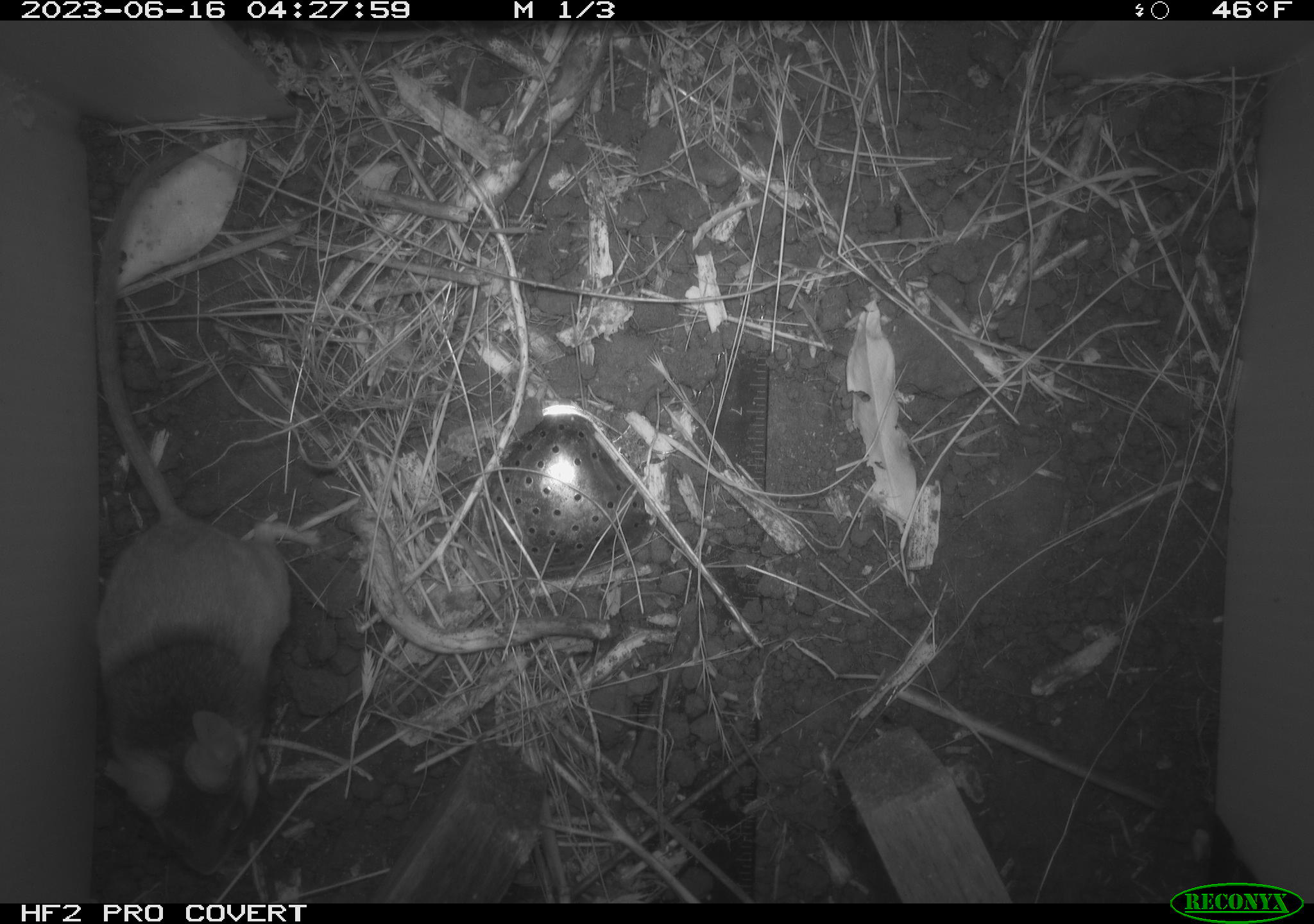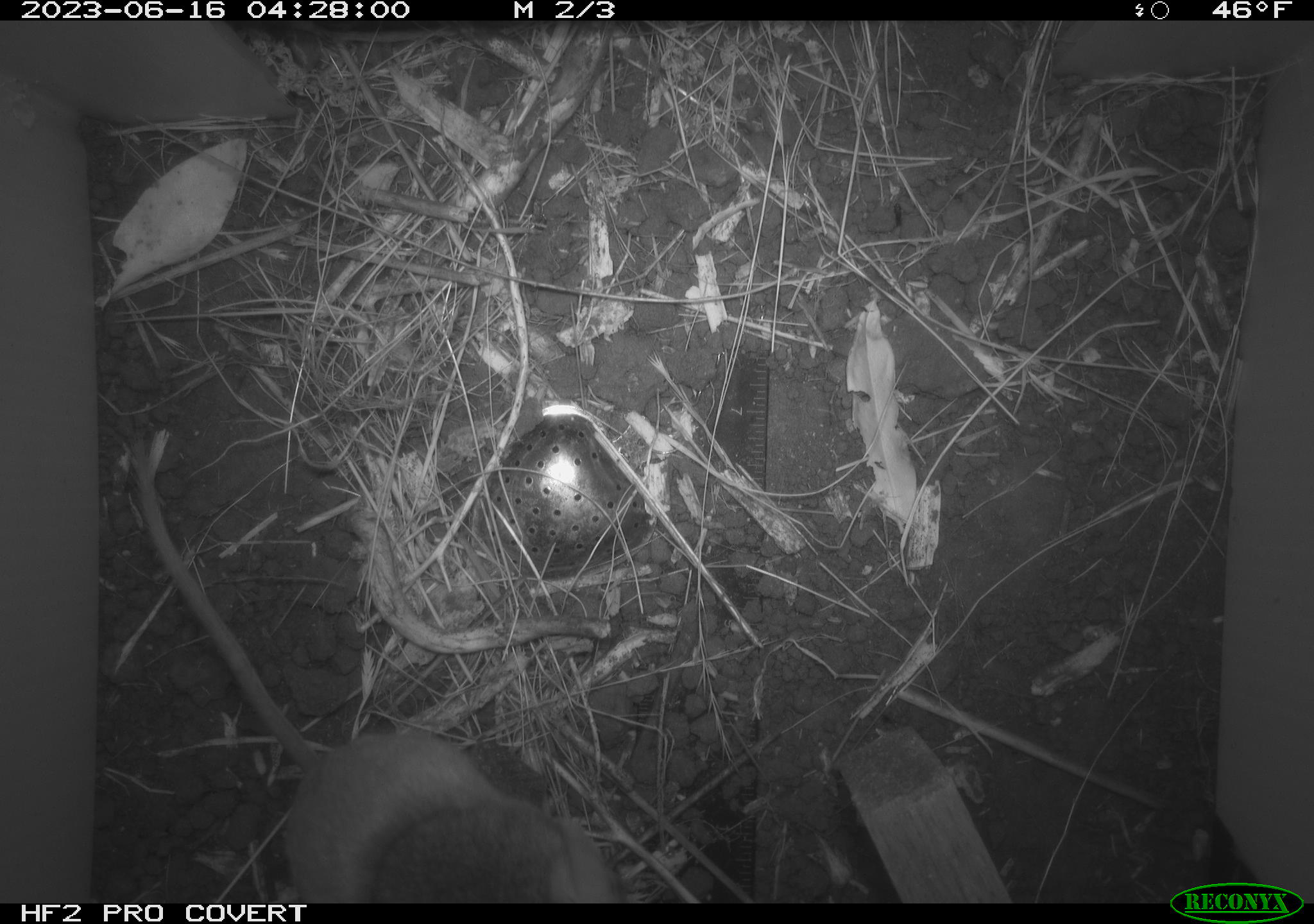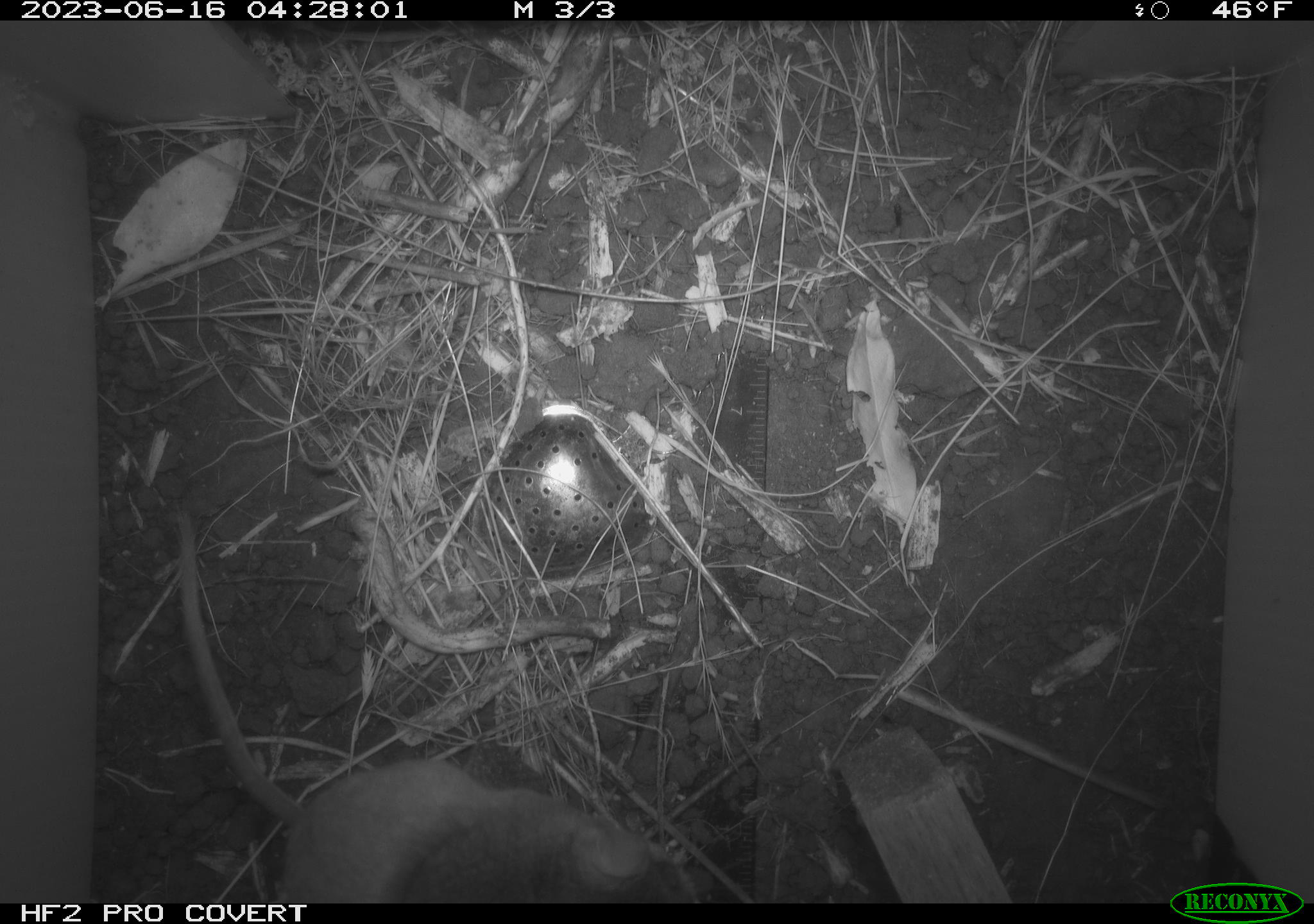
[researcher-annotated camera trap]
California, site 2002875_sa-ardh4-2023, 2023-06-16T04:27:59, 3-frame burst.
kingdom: Animalia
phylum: Chordata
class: Mammalia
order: Rodentia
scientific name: Rodentia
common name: mouse species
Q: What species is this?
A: Mouse species (Rodentia).